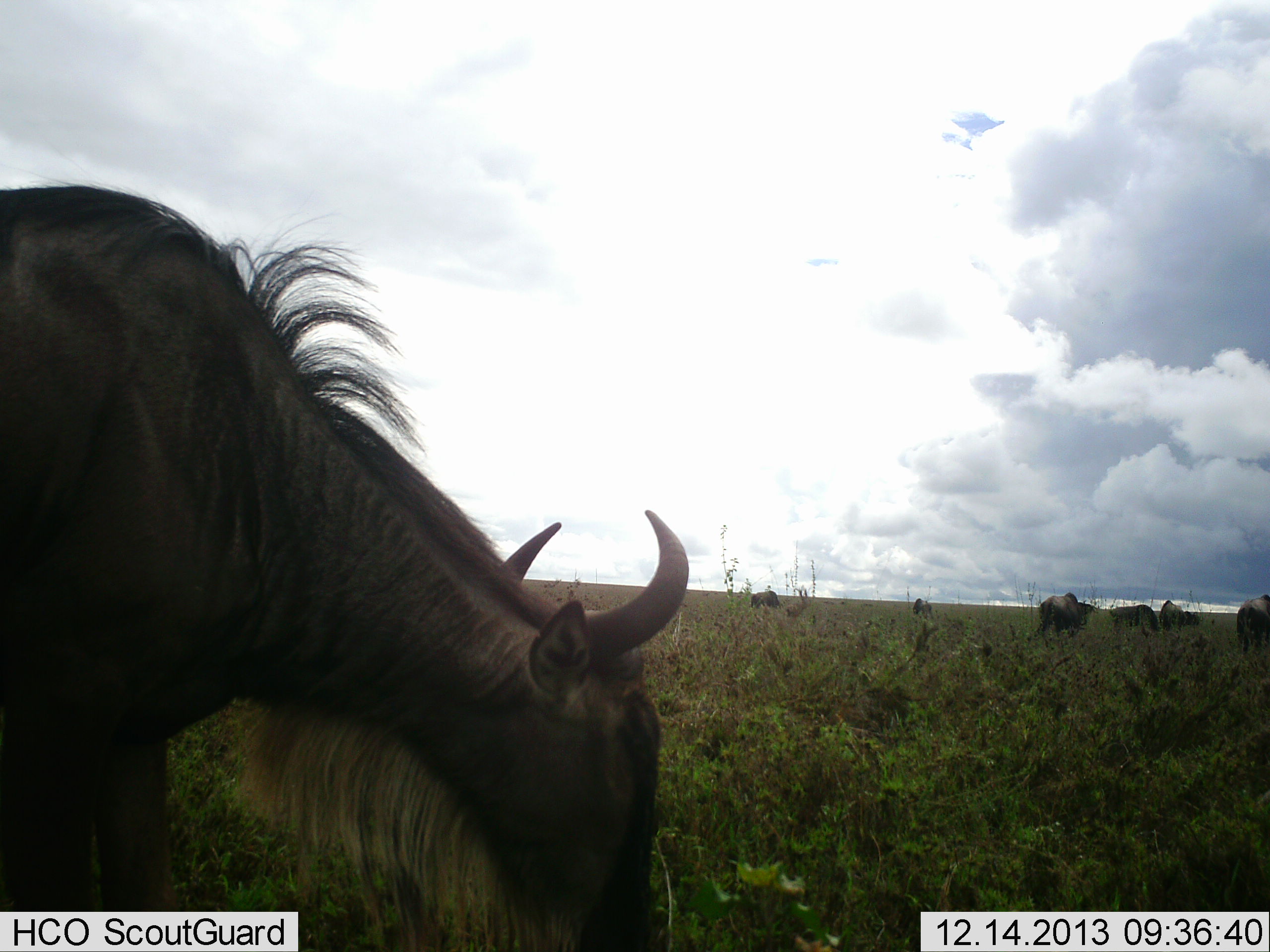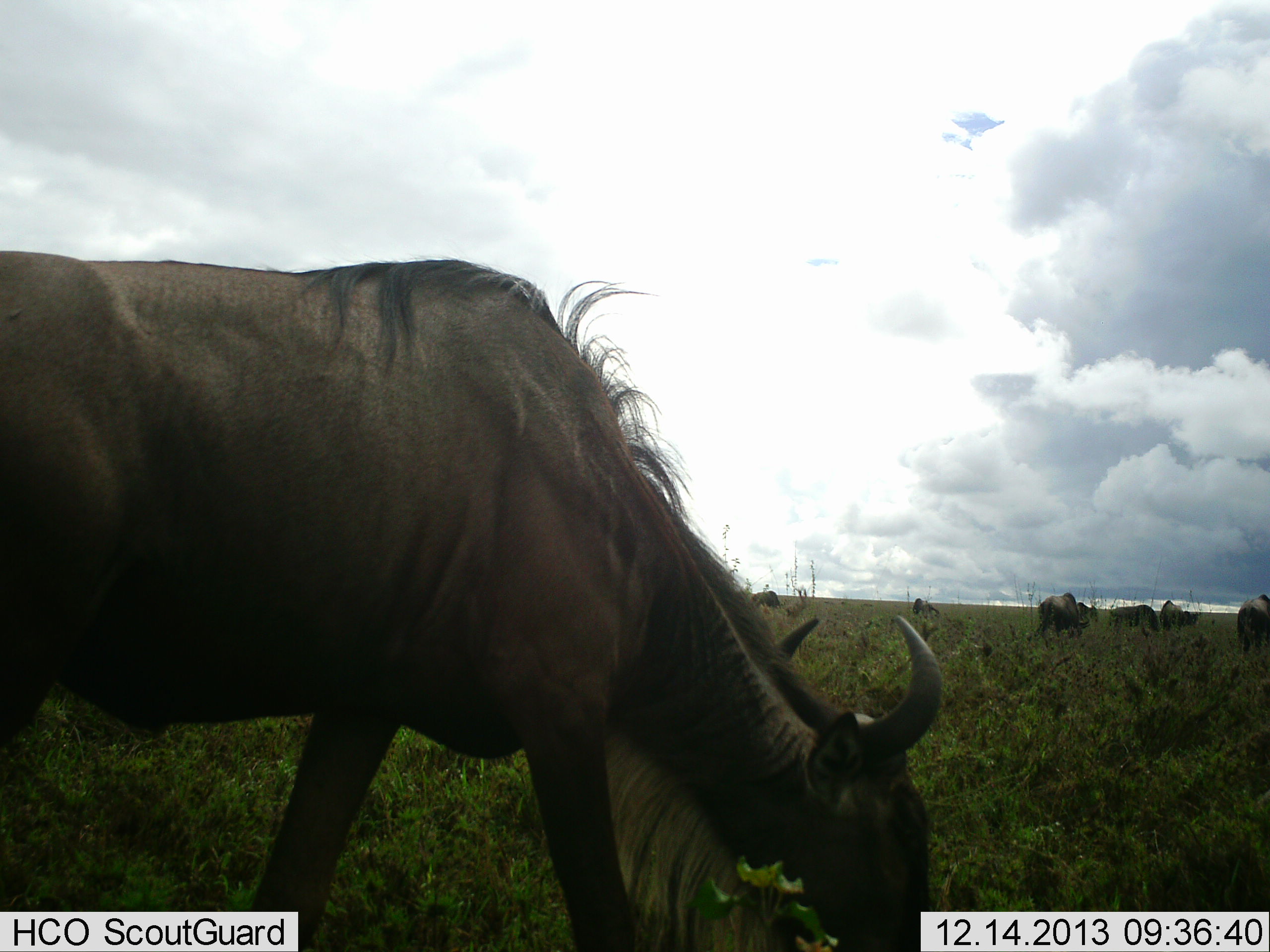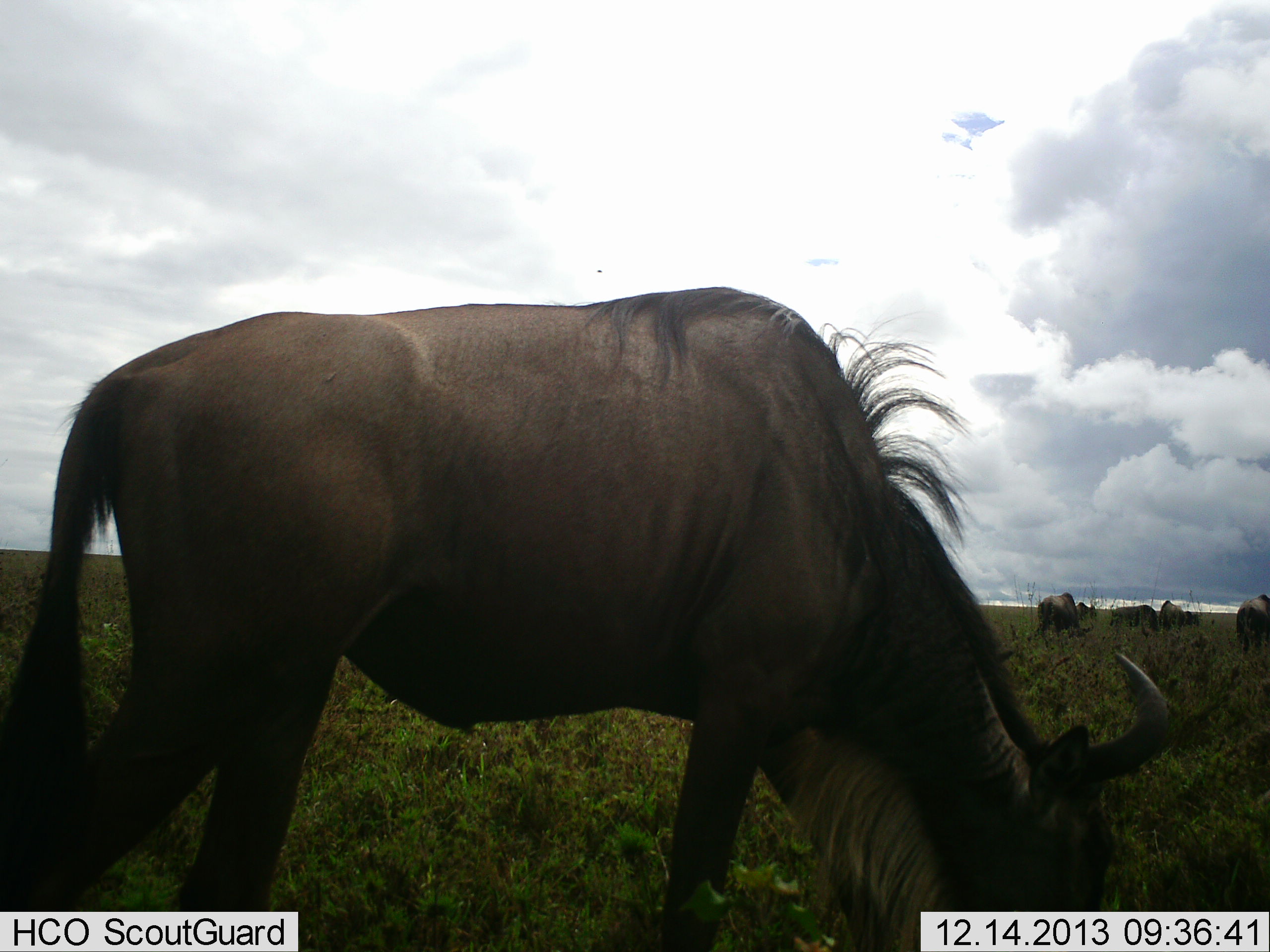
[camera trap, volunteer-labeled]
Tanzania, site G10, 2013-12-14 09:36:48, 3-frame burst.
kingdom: Animalia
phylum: Chordata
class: Mammalia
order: Artiodactyla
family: Bovidae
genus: Connochaetes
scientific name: Connochaetes taurinus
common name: blue wildebeest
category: wildebeest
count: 7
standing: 20%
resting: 0%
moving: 20%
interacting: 0%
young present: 0%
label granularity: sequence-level